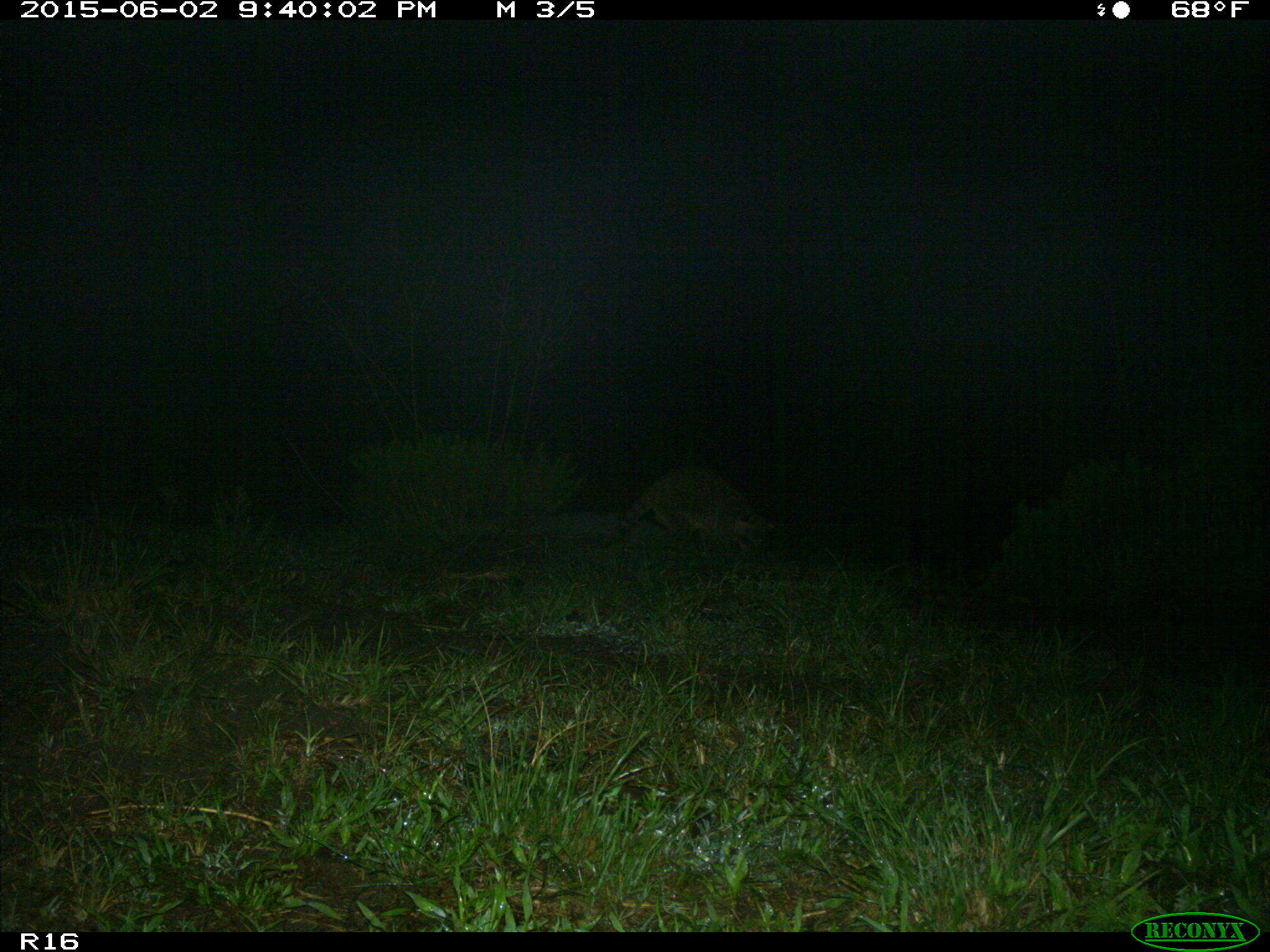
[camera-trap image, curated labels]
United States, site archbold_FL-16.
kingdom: Animalia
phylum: Chordata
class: Mammalia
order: Carnivora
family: Procyonidae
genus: Procyon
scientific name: Procyon lotor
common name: common raccoon